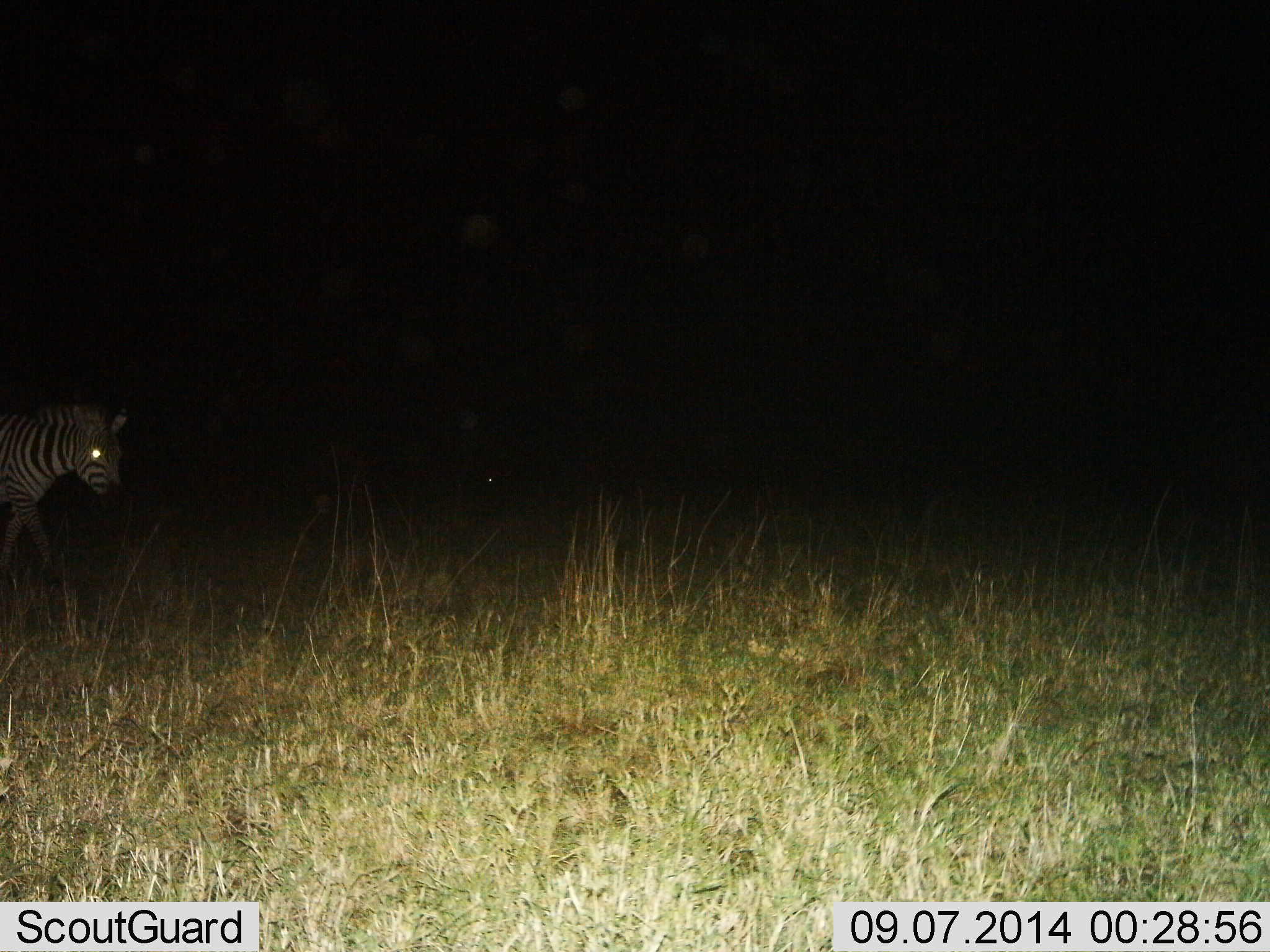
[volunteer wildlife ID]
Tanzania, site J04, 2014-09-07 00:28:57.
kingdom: Animalia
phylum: Chordata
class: Mammalia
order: Perissodactyla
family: Equidae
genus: Equus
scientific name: Equus quagga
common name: plains zebra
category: zebra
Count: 1.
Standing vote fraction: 10%.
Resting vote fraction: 0%.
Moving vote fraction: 90%.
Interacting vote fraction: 0%.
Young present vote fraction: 0%.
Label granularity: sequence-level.